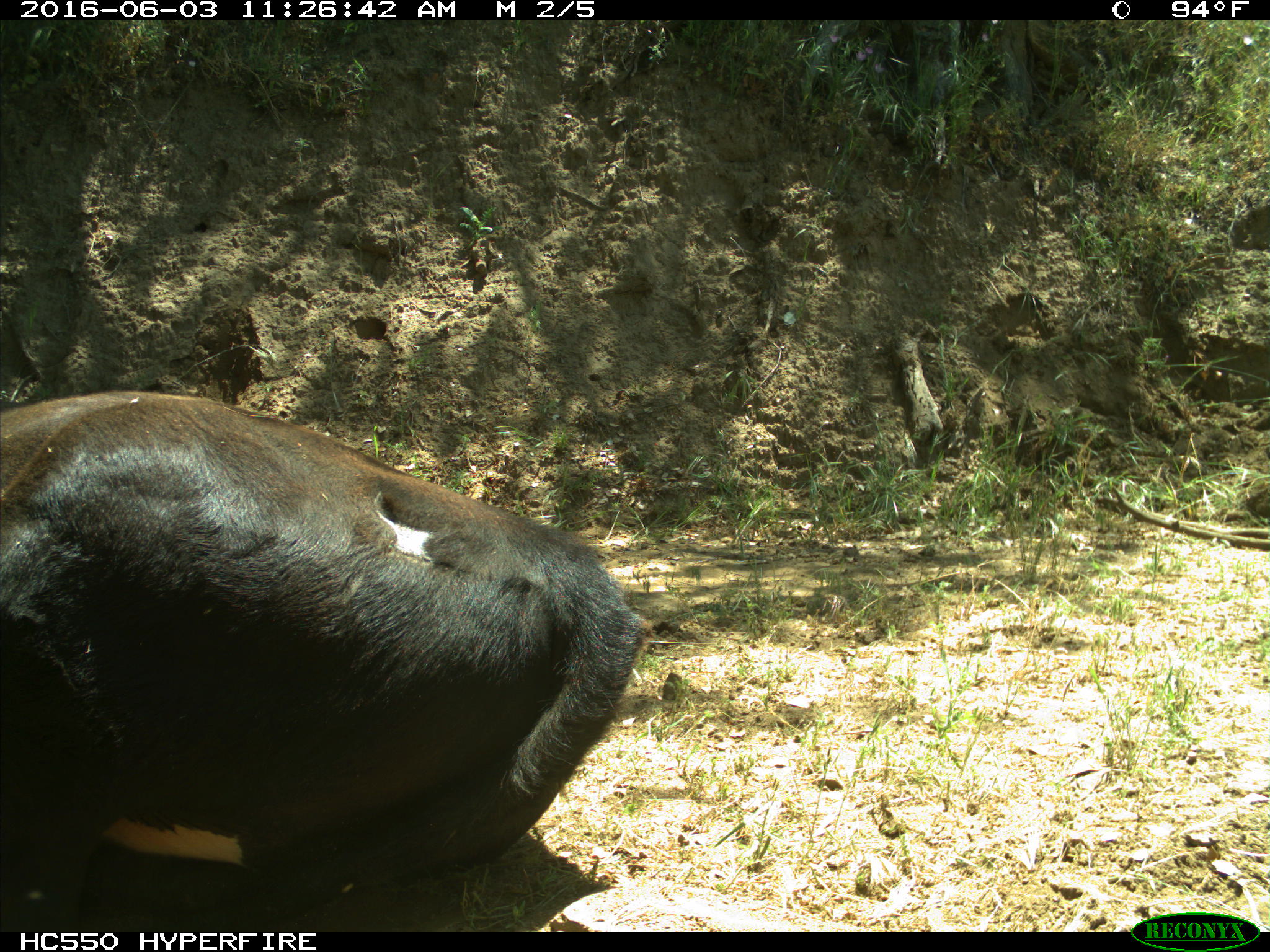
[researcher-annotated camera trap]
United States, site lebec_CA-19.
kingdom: Animalia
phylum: Chordata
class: Mammalia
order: Artiodactyla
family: Bovidae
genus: Bos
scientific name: Bos taurus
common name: domestic cow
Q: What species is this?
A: Bos taurus (domestic cow).